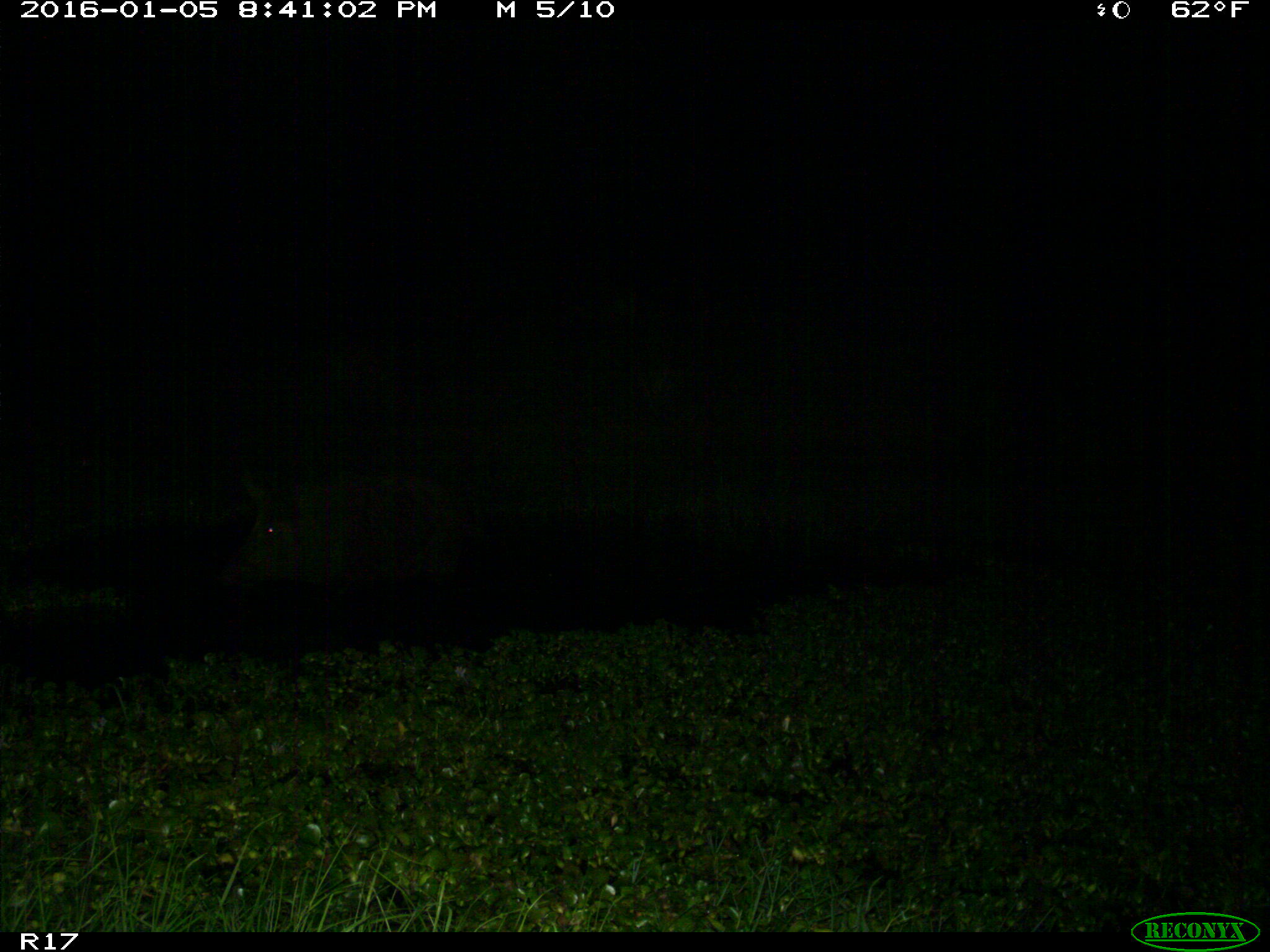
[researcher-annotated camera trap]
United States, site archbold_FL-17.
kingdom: Animalia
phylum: Chordata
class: Mammalia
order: Artiodactyla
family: Suidae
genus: Sus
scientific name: Sus scrofa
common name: wild boar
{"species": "Sus scrofa (wild boar)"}